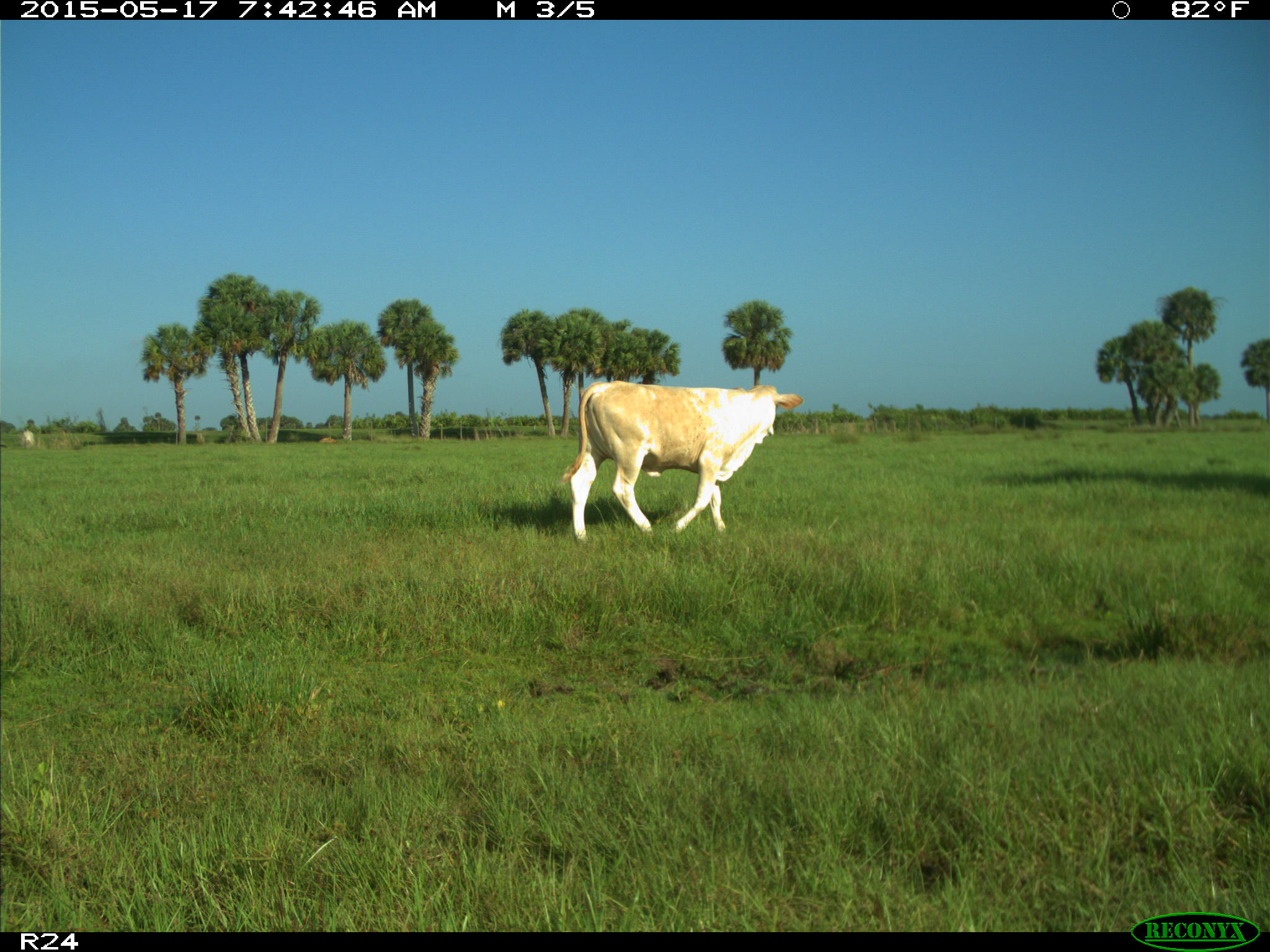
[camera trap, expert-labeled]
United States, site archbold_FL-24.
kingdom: Animalia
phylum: Chordata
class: Mammalia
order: Artiodactyla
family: Bovidae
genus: Bos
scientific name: Bos taurus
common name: domestic cow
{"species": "Bos taurus (domestic cow)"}